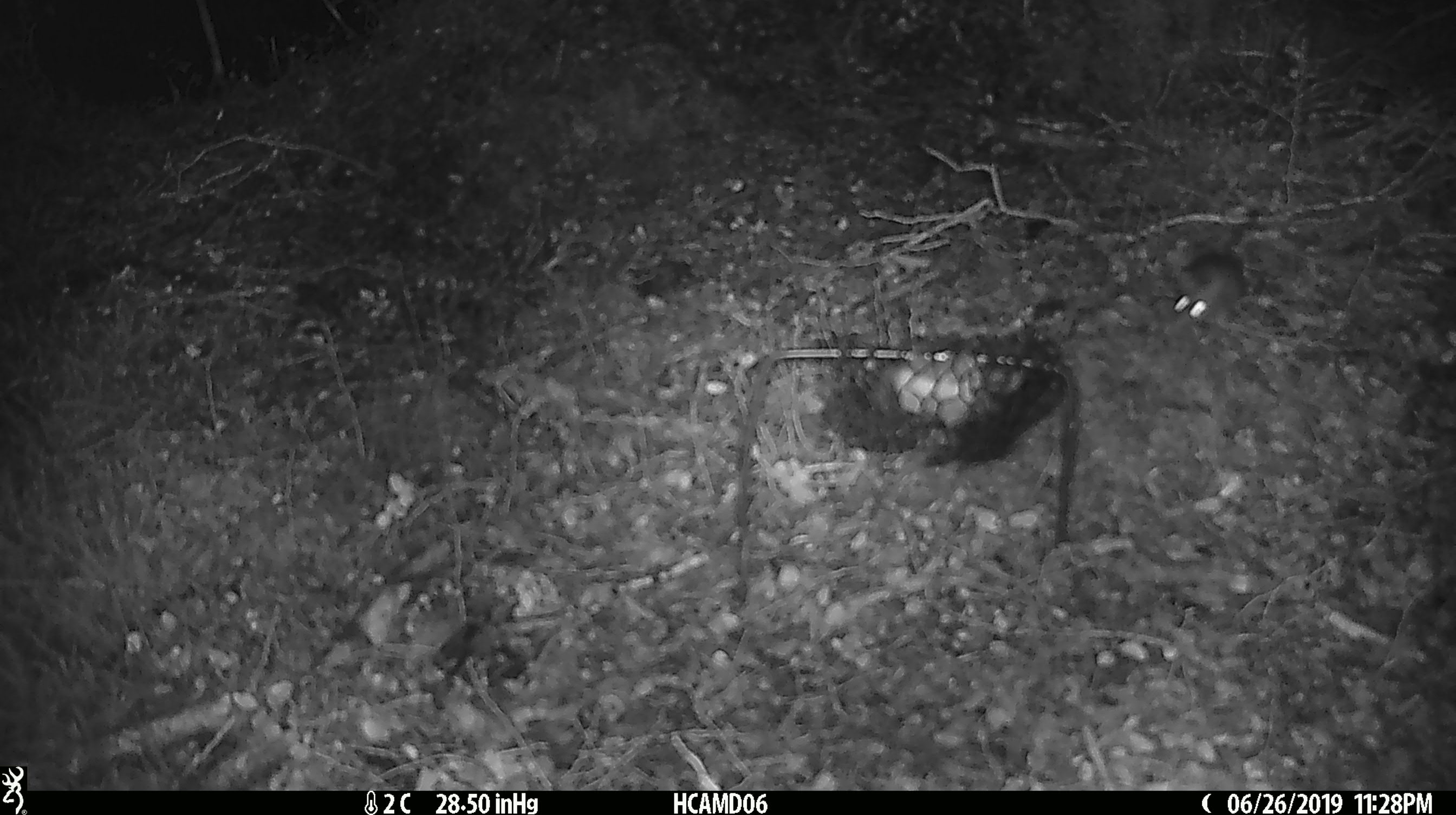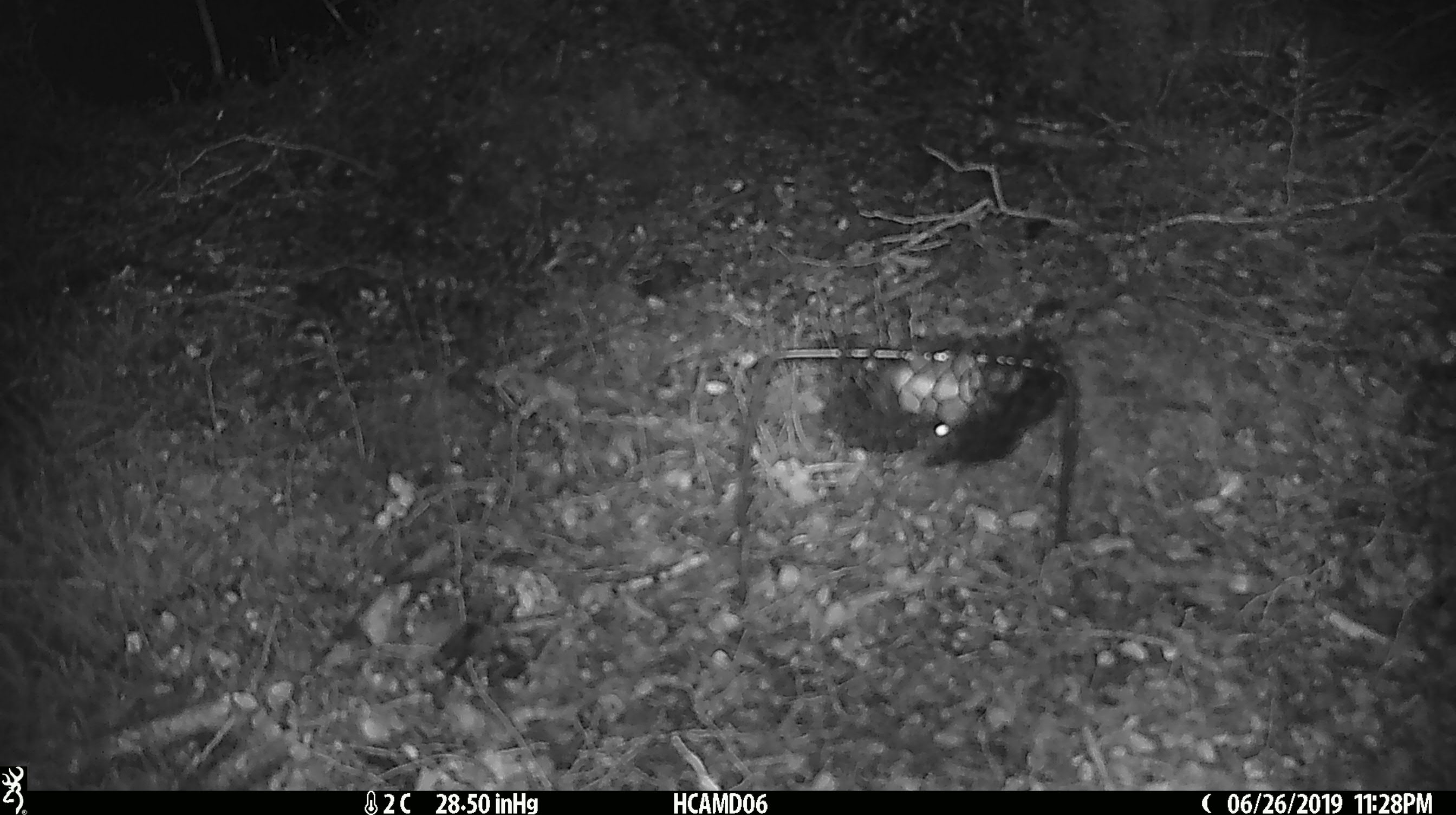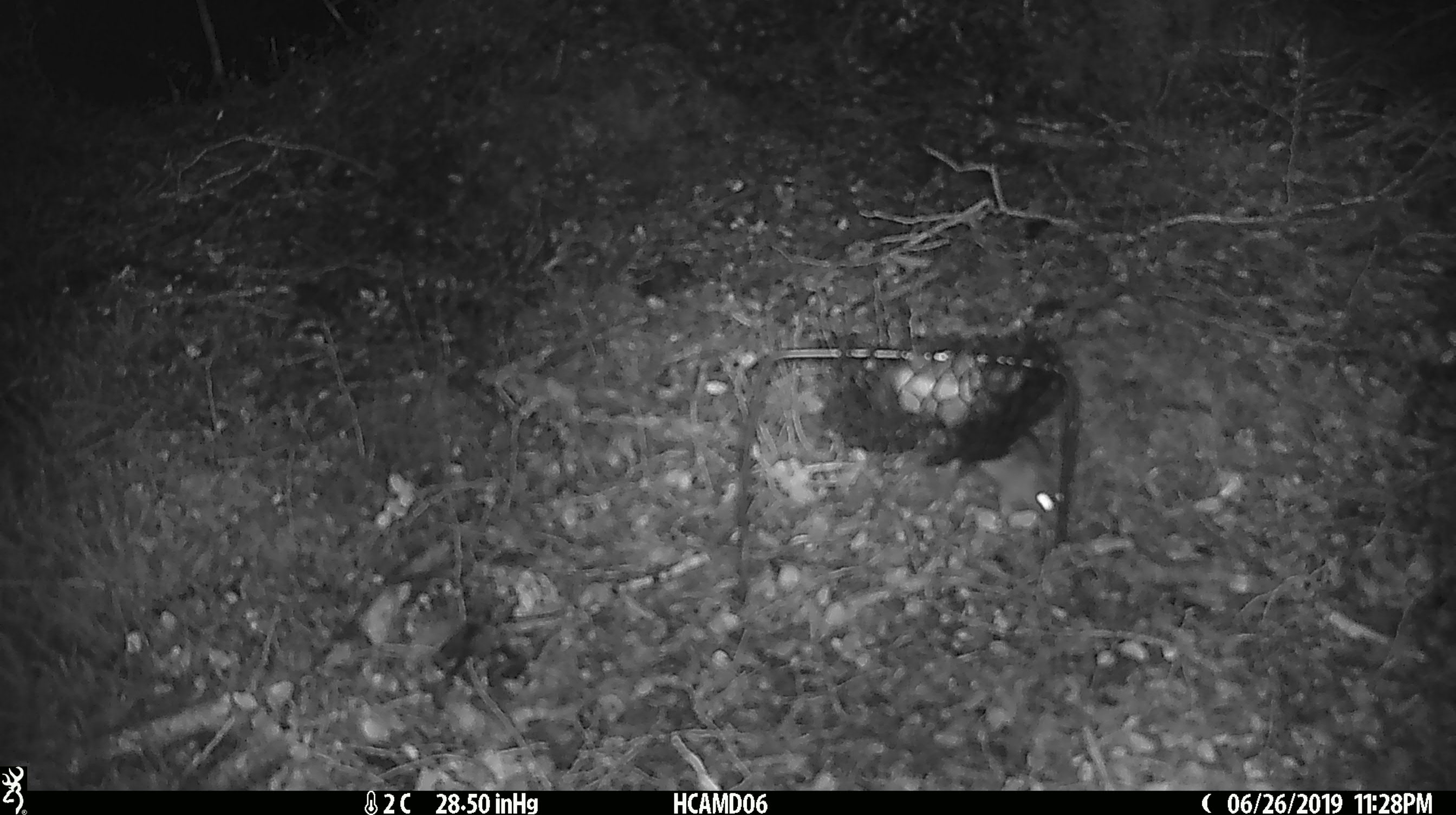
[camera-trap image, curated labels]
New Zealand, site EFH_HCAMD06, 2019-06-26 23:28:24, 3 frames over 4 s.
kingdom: Animalia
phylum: Chordata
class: Mammalia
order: Rodentia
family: Muridae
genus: Mus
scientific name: Mus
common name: mouse